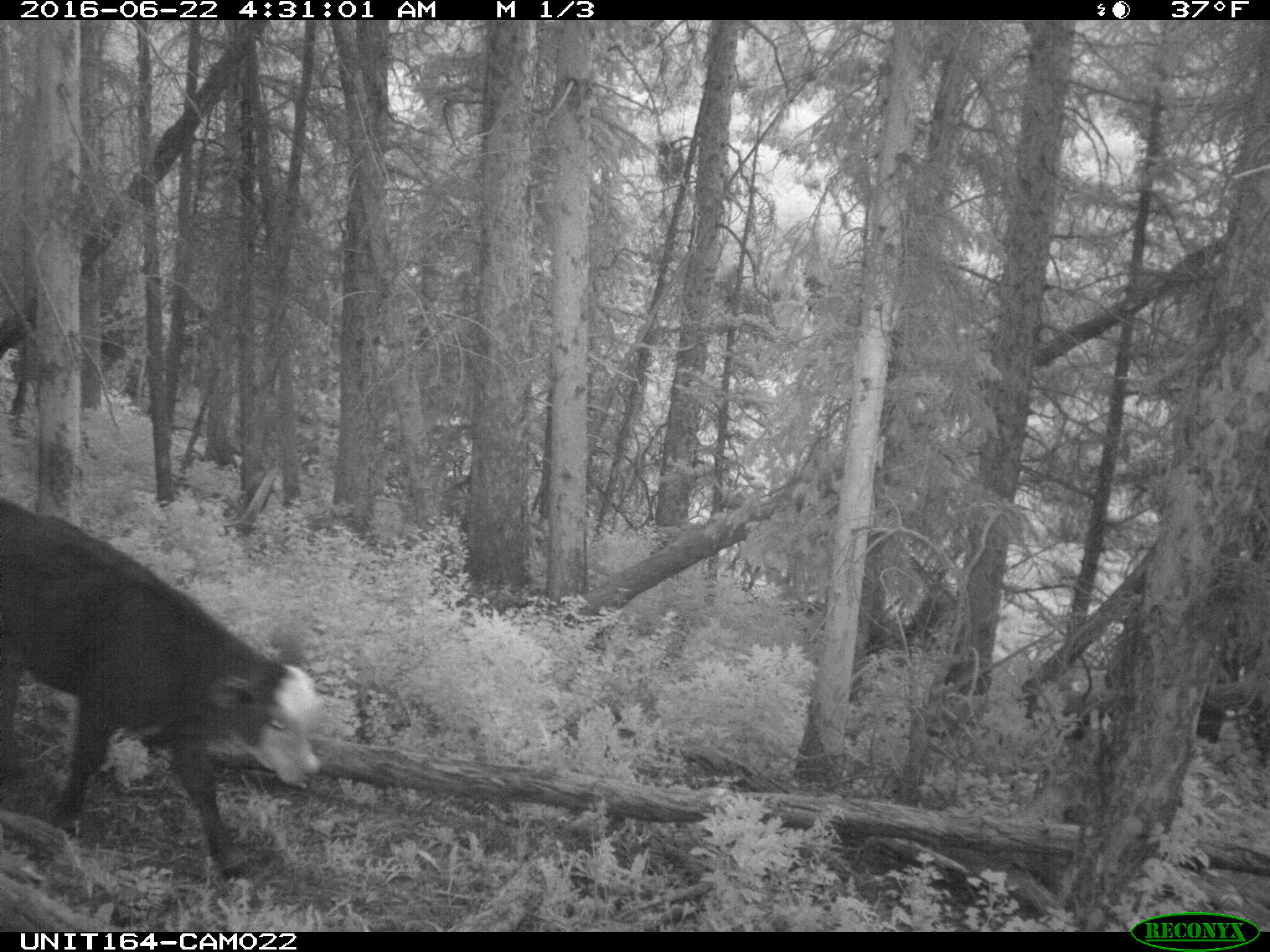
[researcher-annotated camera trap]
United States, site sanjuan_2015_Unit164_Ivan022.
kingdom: Animalia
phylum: Chordata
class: Mammalia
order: Artiodactyla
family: Bovidae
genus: Bos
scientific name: Bos taurus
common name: domestic cow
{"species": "Bos taurus (domestic cow)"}